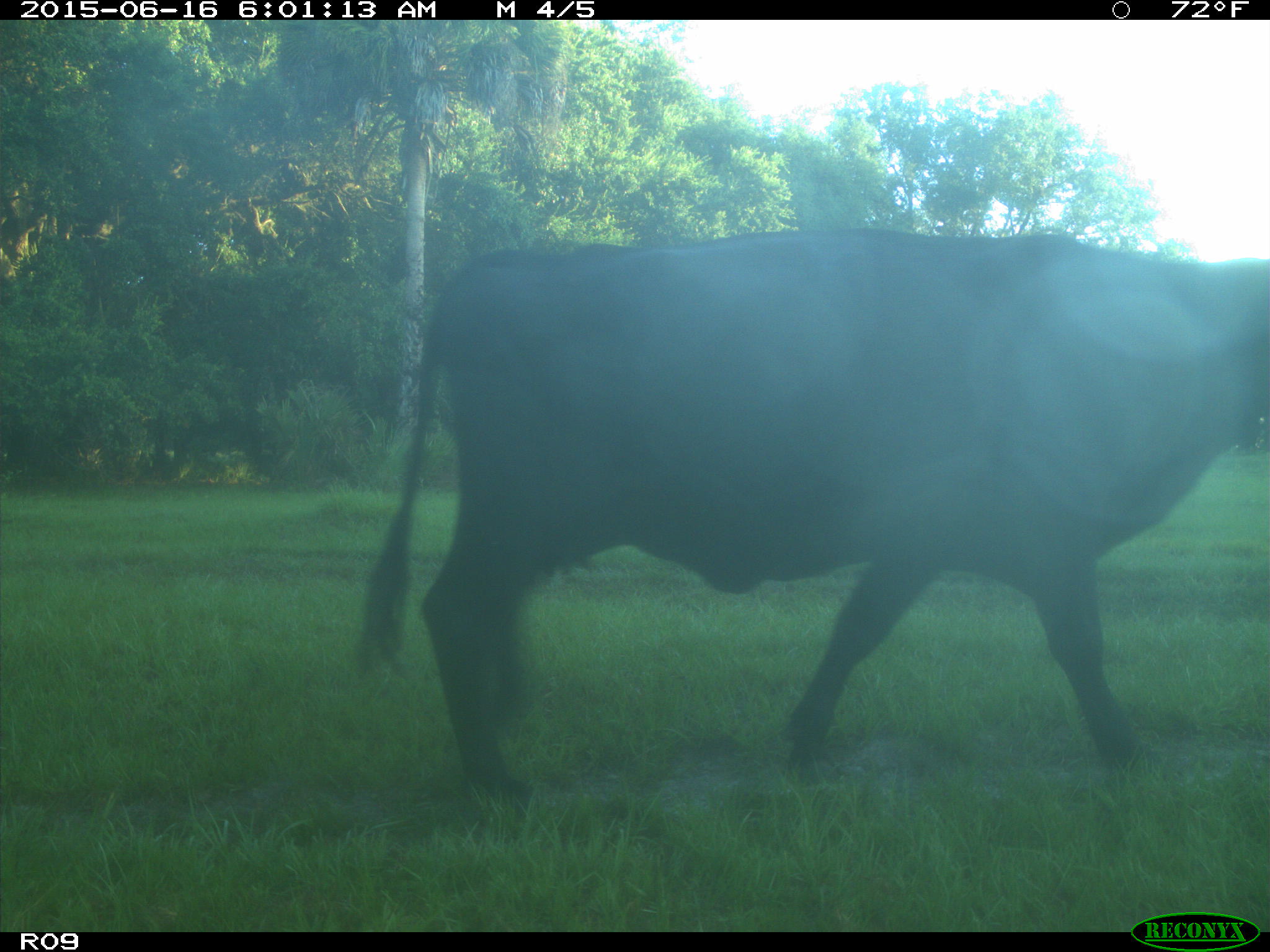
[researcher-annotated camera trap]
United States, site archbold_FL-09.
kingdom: Animalia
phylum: Chordata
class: Mammalia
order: Artiodactyla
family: Bovidae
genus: Bos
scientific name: Bos taurus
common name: domestic cow